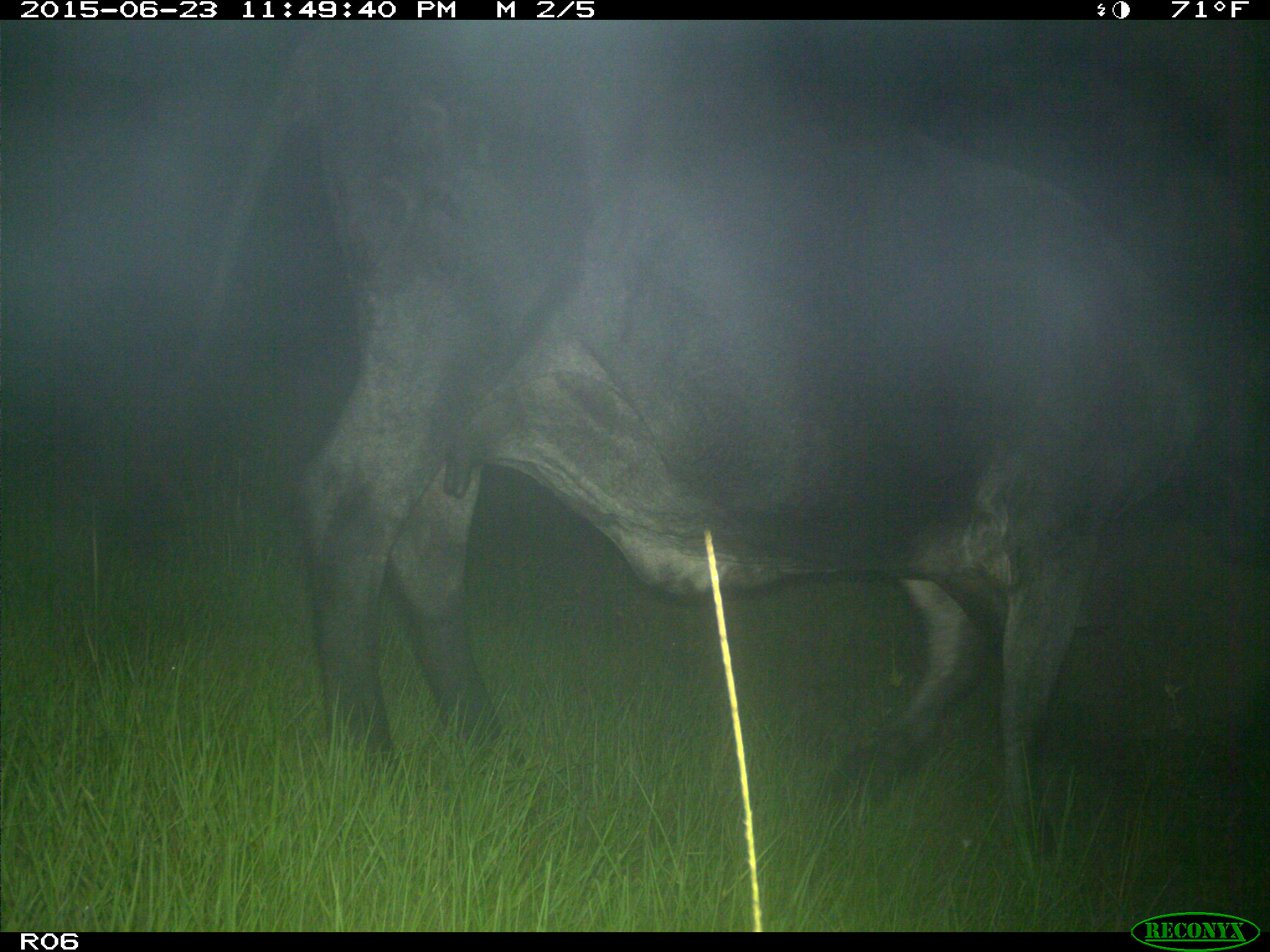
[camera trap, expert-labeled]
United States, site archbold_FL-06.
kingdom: Animalia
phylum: Chordata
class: Mammalia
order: Artiodactyla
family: Bovidae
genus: Bos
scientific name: Bos taurus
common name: domestic cow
Bos taurus (domestic cow).